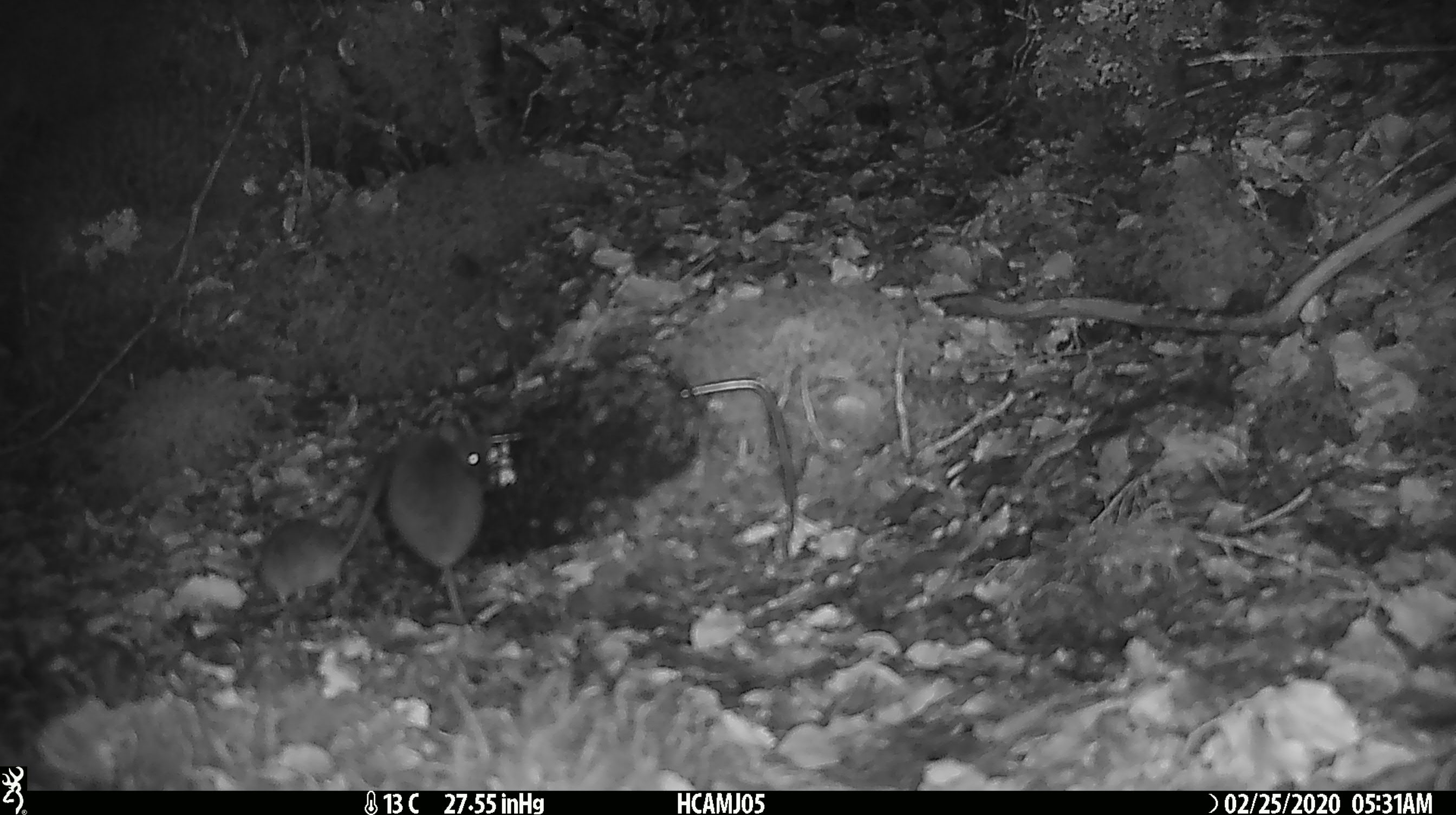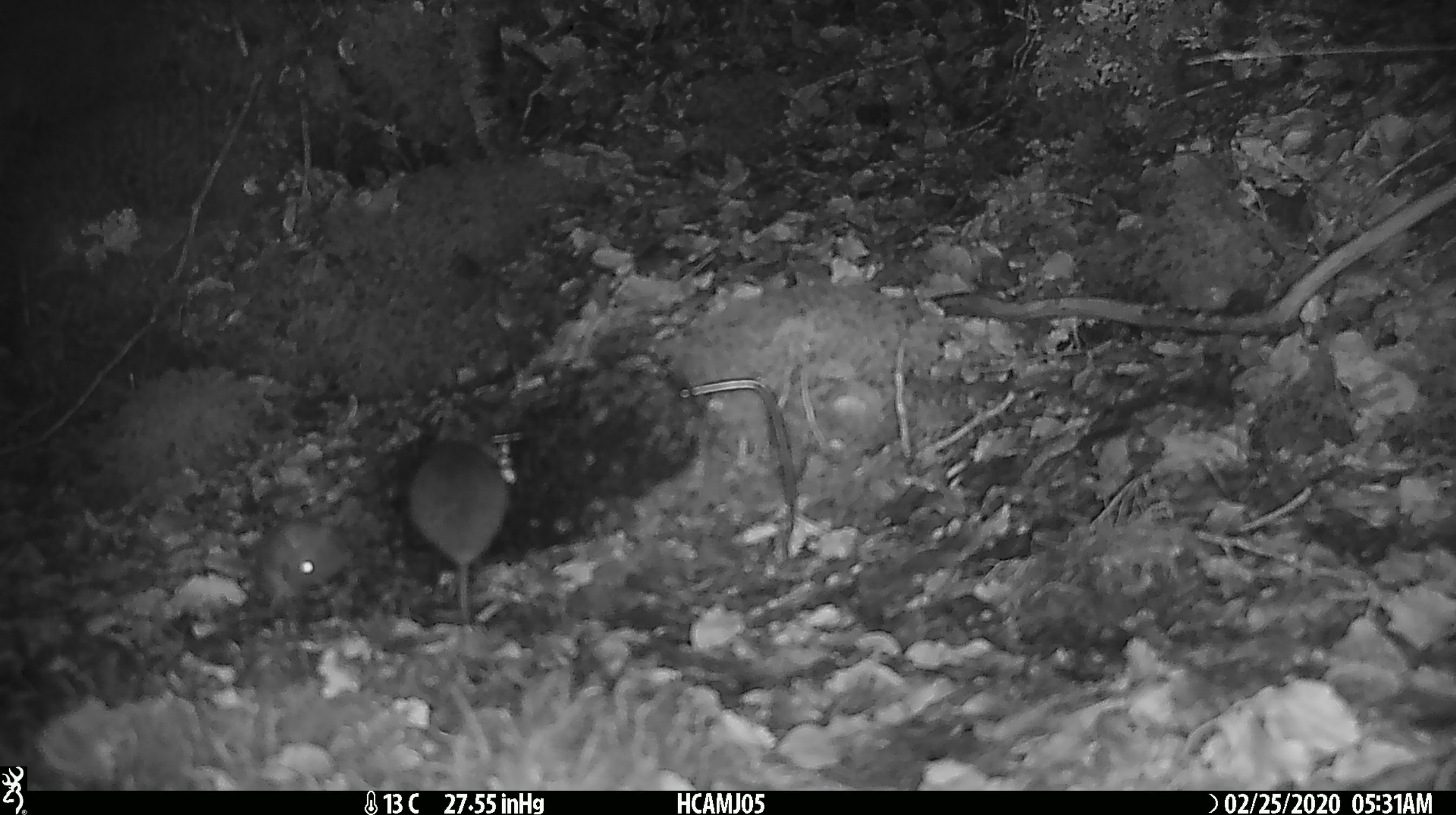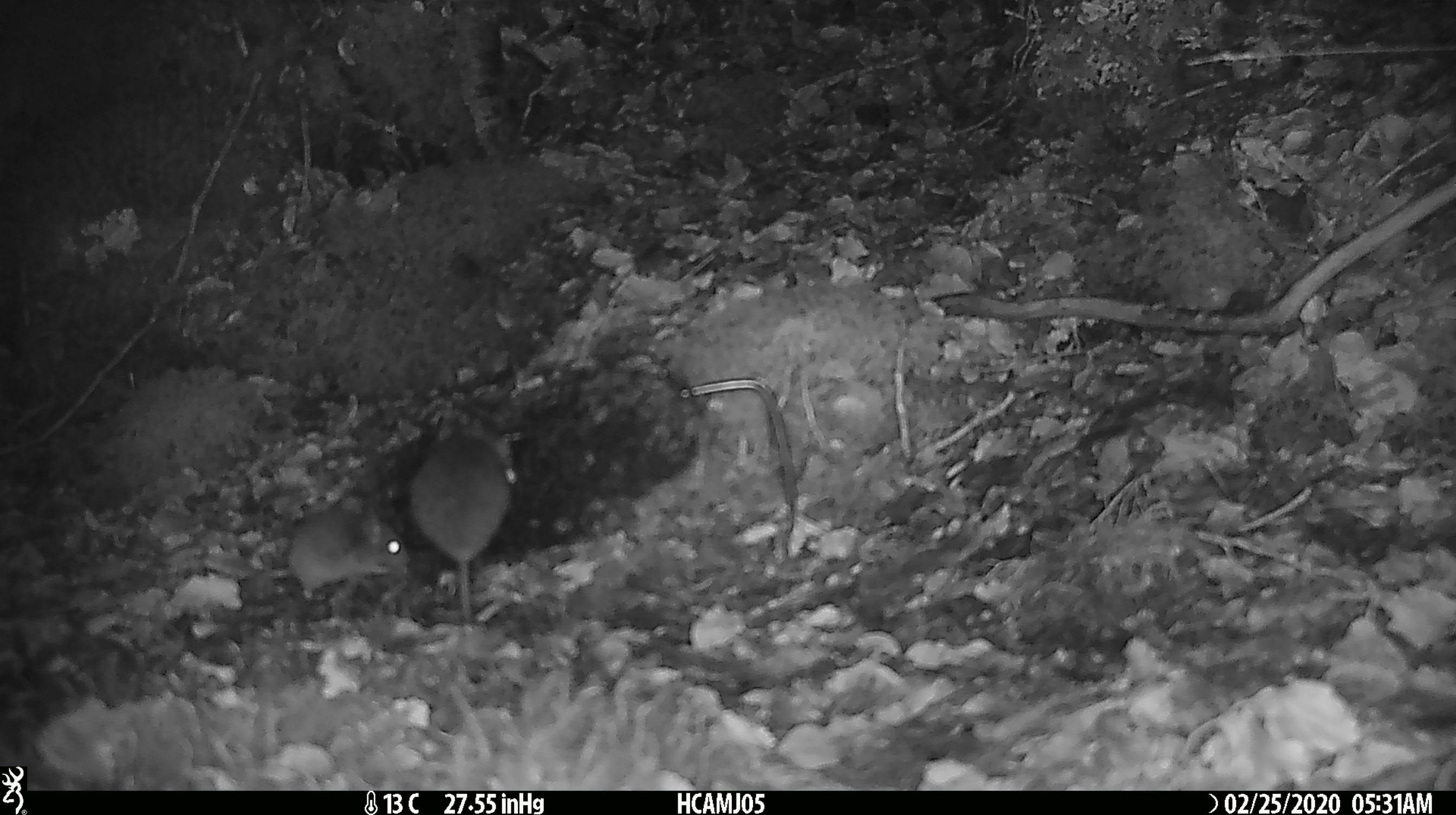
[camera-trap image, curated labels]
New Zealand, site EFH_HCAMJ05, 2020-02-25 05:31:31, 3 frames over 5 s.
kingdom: Animalia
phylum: Chordata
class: Mammalia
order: Rodentia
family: Muridae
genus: Mus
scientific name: Mus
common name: mouse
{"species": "mouse (Mus)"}